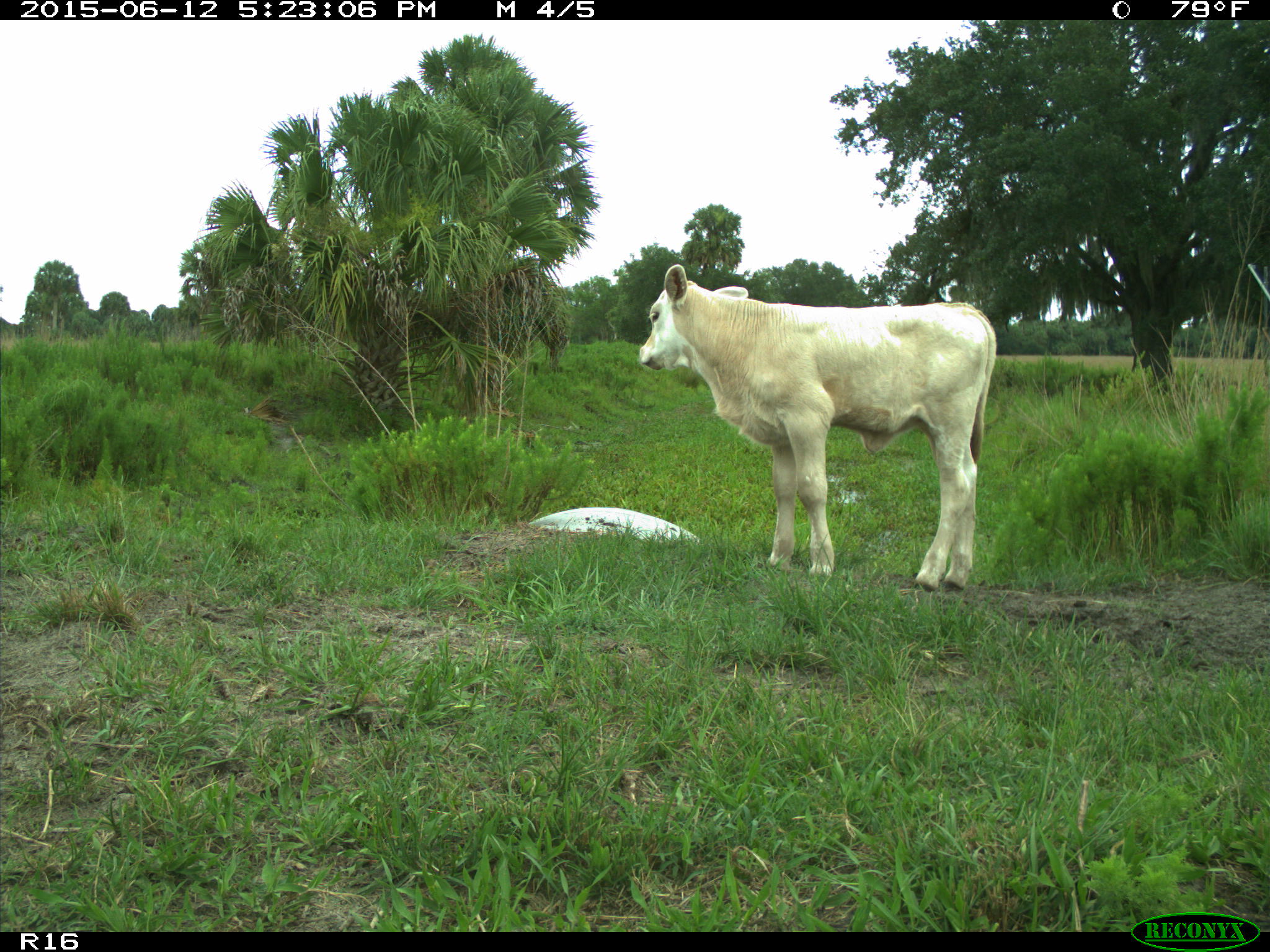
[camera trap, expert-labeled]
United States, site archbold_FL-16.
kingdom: Animalia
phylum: Chordata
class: Mammalia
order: Artiodactyla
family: Bovidae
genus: Bos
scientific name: Bos taurus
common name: domestic cow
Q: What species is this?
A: Bos taurus (domestic cow).